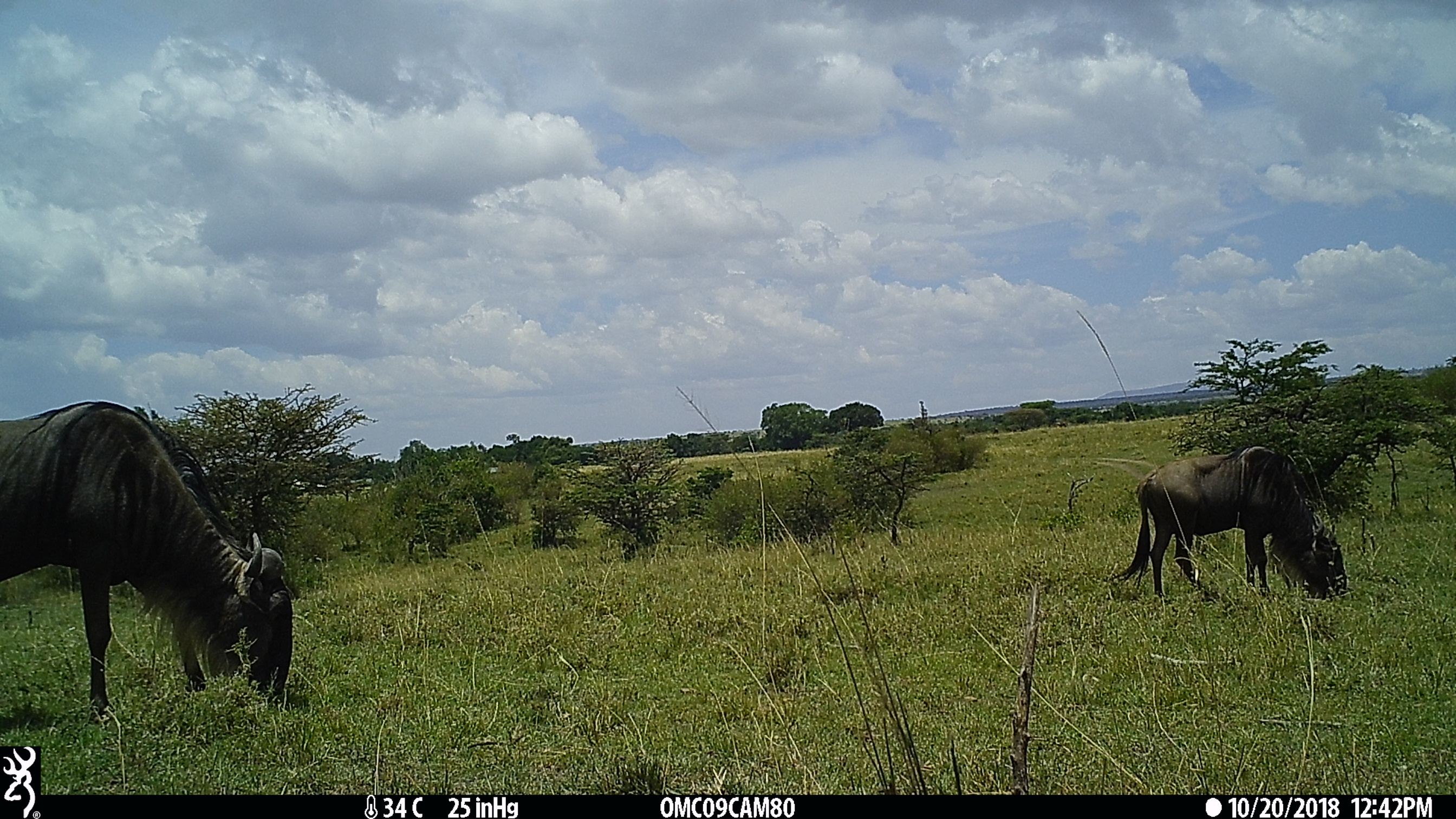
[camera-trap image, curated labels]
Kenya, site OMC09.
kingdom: Animalia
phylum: Chordata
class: Mammalia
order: Artiodactyla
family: Bovidae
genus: Connochaetes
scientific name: Connochaetes taurinus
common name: blue wildebeest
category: wildebeest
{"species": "wildebeest (blue wildebeest) (Connochaetes taurinus)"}